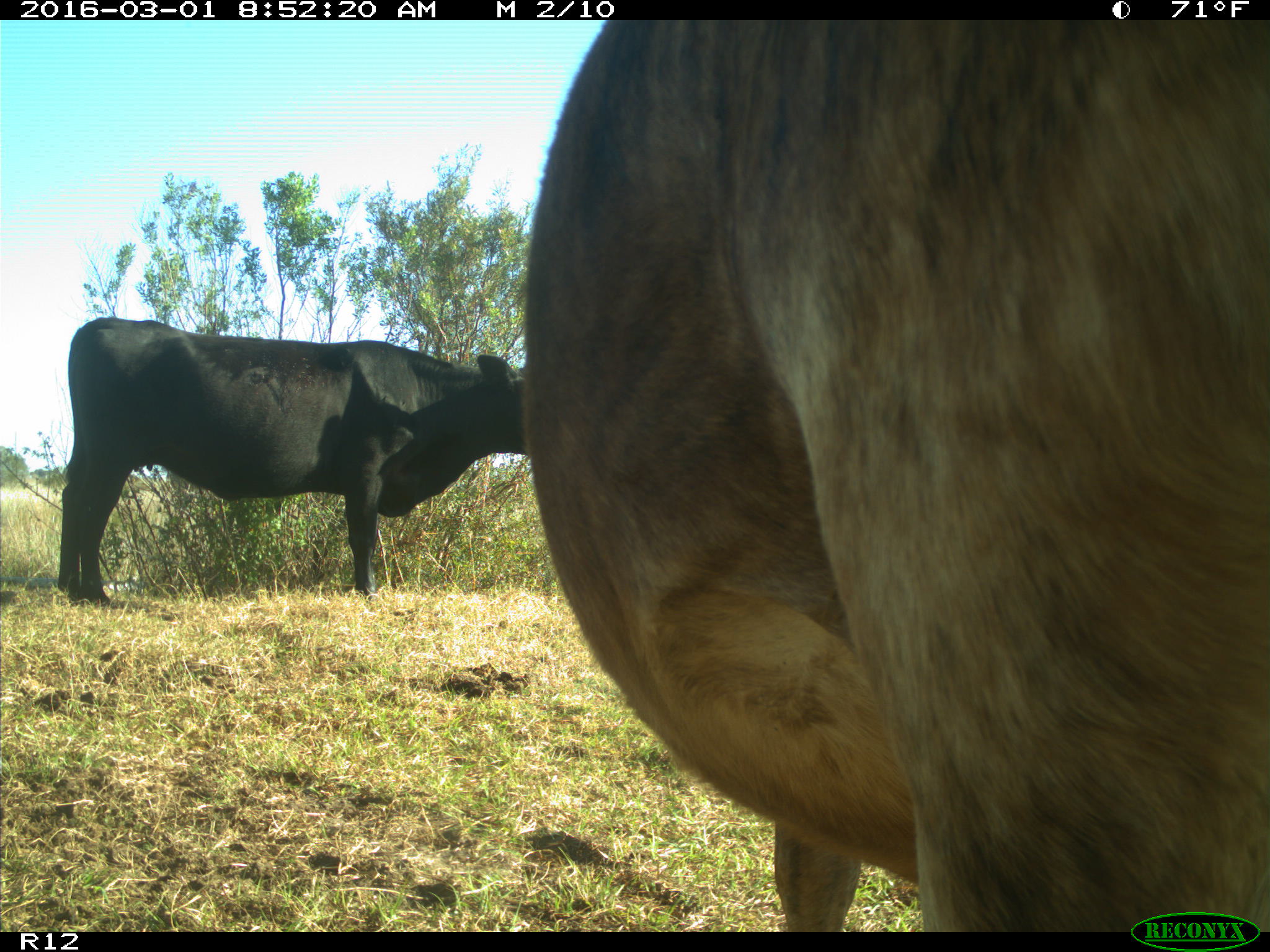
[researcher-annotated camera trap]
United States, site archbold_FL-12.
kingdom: Animalia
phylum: Chordata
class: Mammalia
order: Artiodactyla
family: Bovidae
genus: Bos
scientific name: Bos taurus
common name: domestic cow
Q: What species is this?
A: Bos taurus (domestic cow).